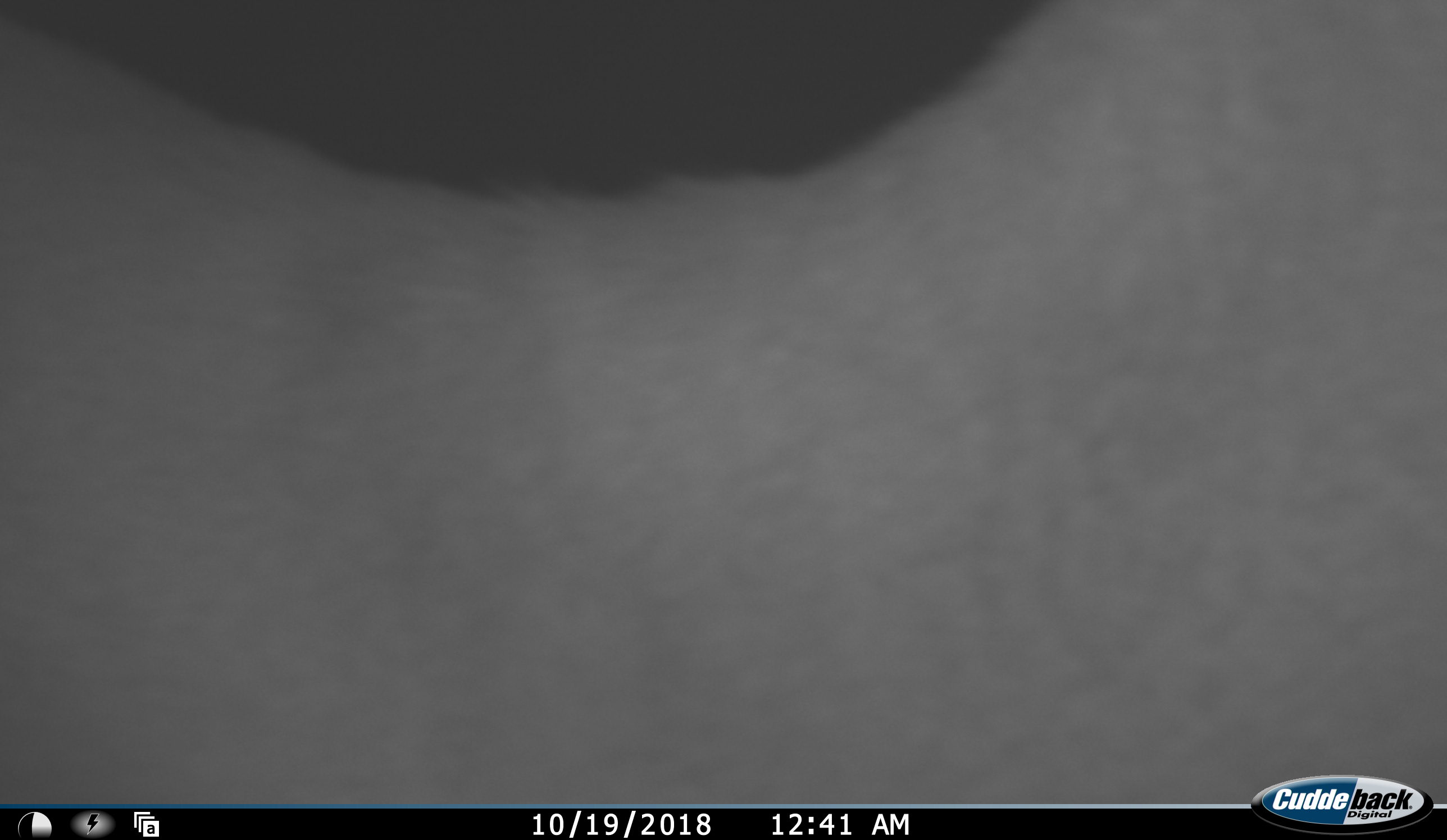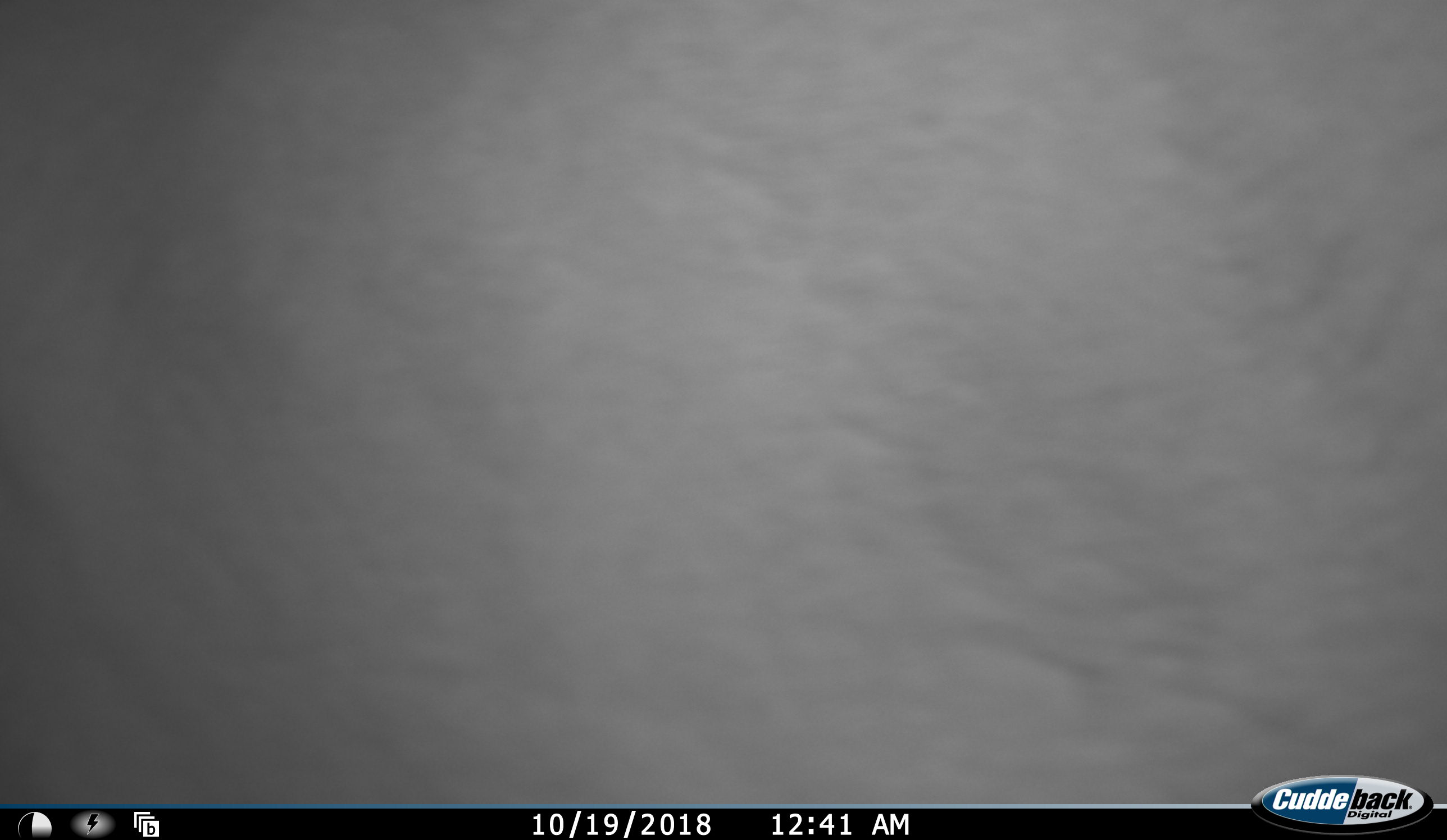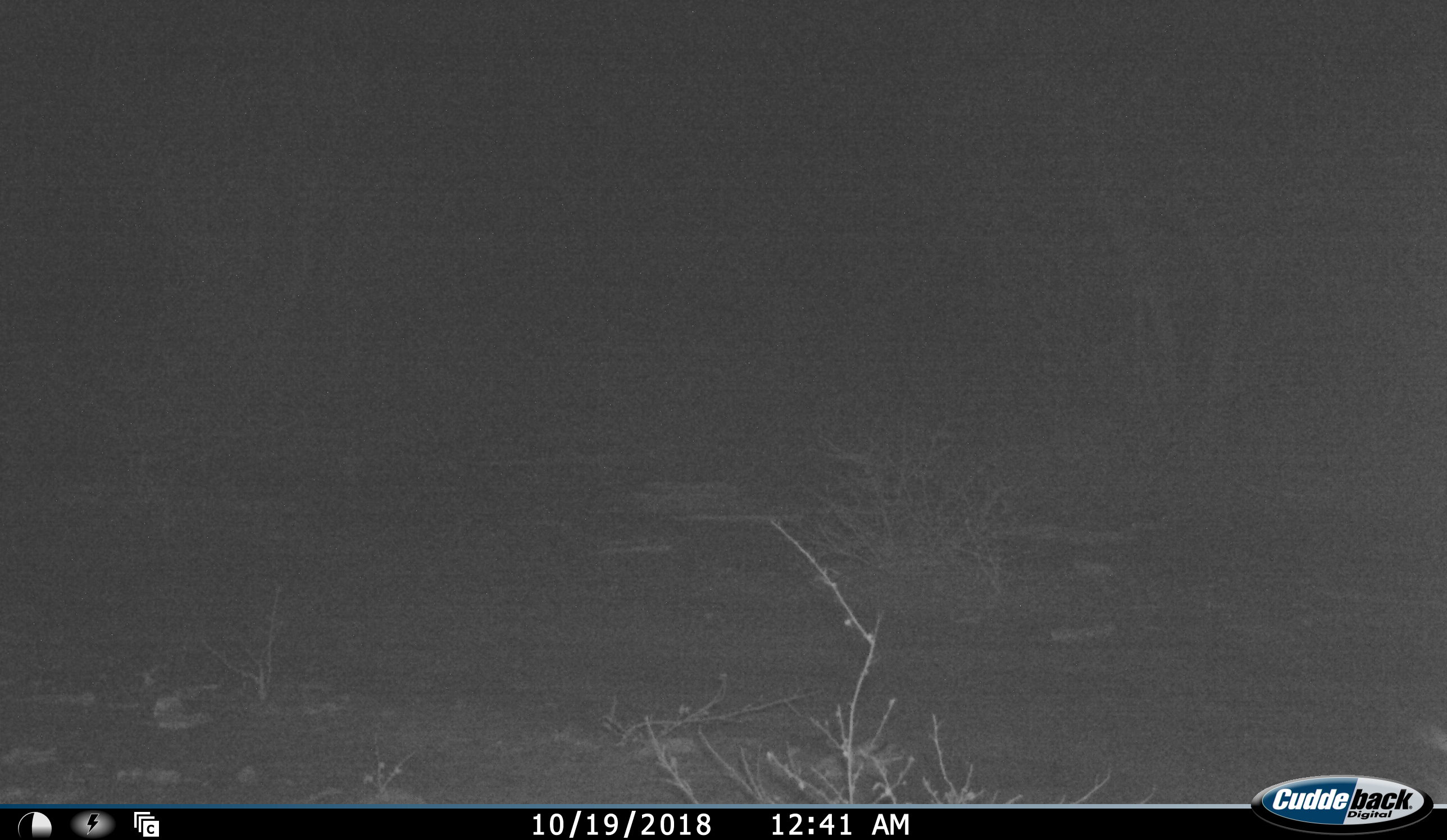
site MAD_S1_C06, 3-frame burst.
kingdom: Animalia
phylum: Chordata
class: Mammalia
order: Artiodactyla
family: Bovidae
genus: Aepyceros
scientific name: Aepyceros melampus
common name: impala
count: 1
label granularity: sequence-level